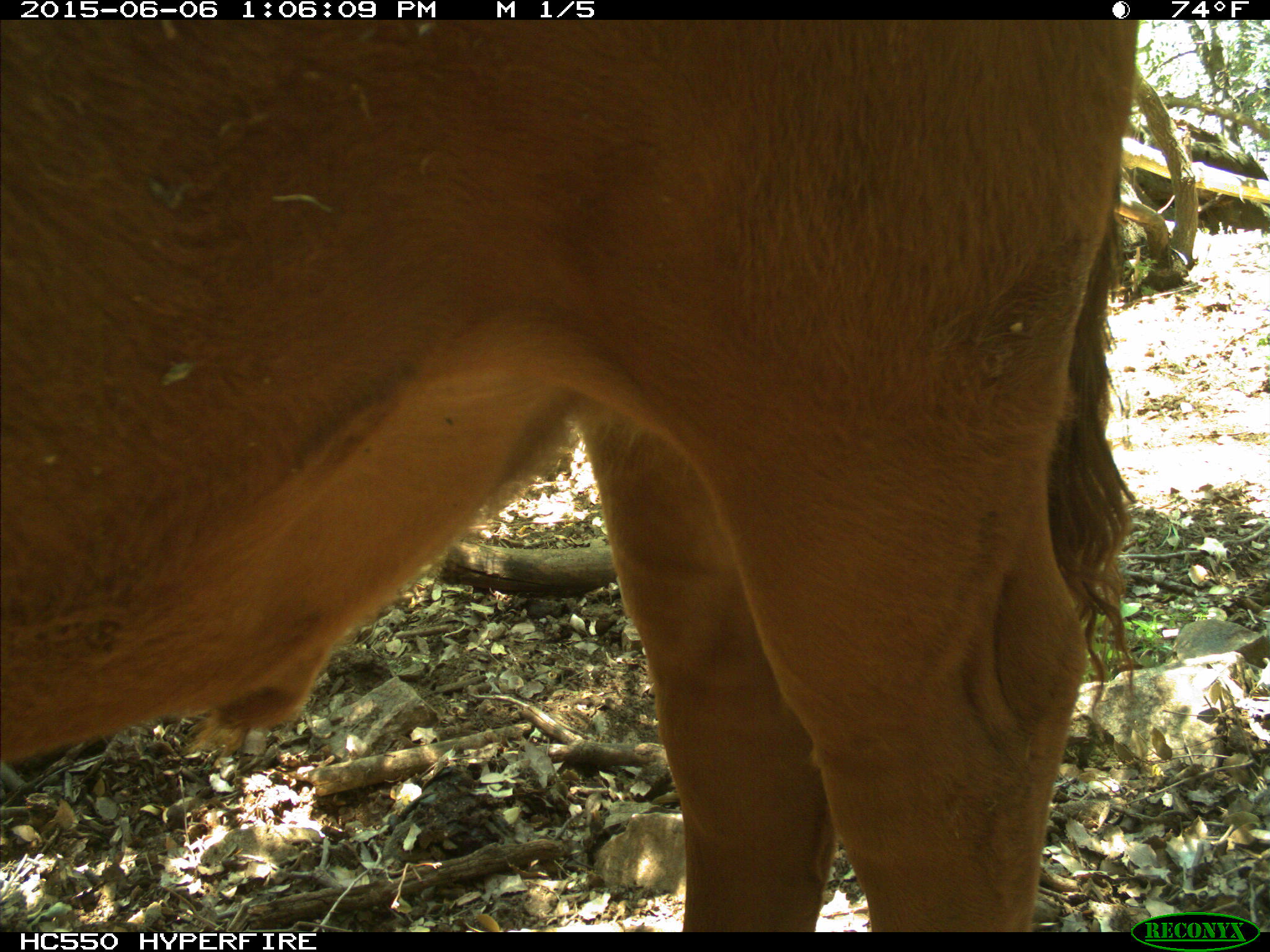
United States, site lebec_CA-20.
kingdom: Animalia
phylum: Chordata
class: Mammalia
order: Artiodactyla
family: Bovidae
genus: Bos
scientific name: Bos taurus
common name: domestic cow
Bos taurus (domestic cow).